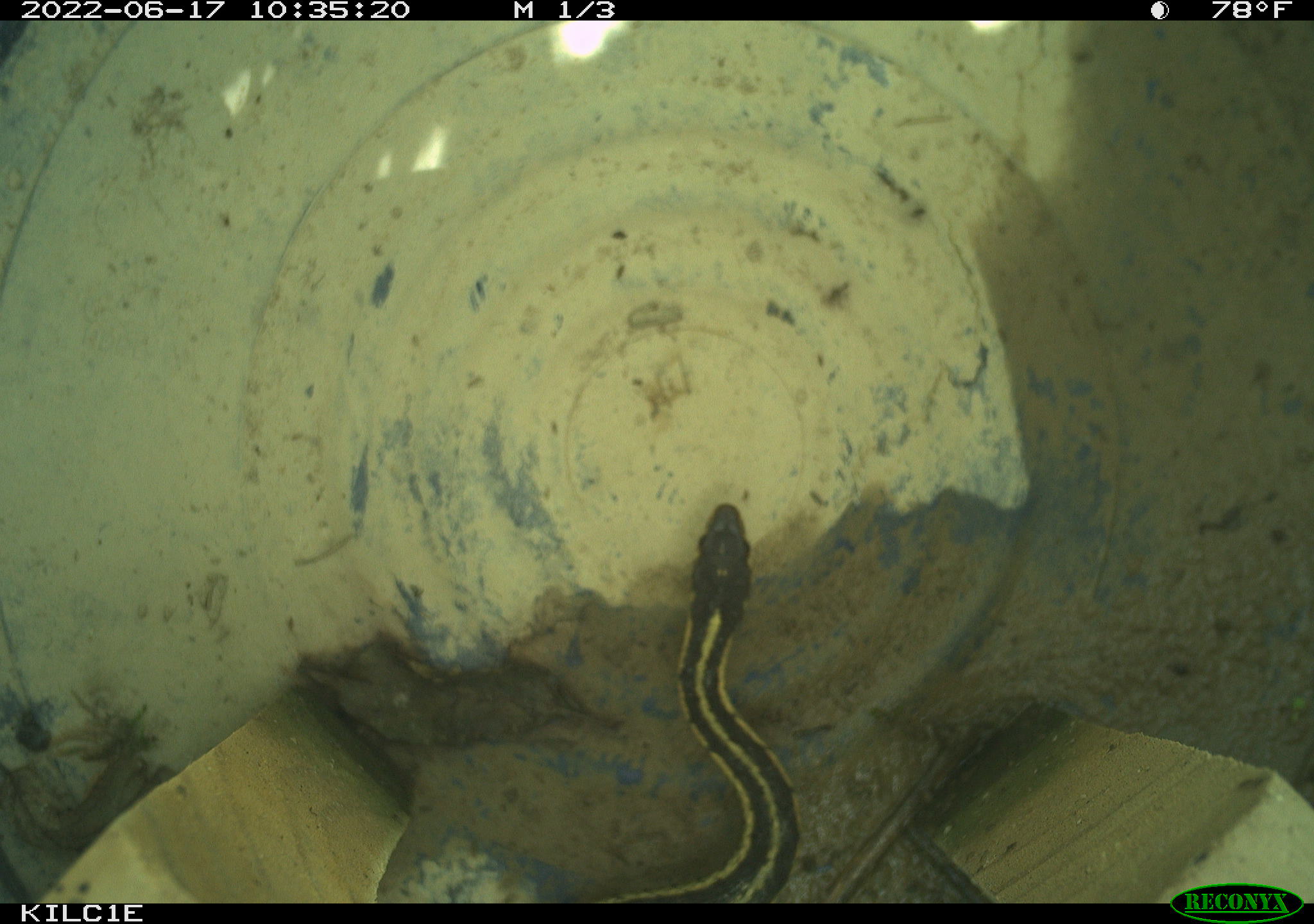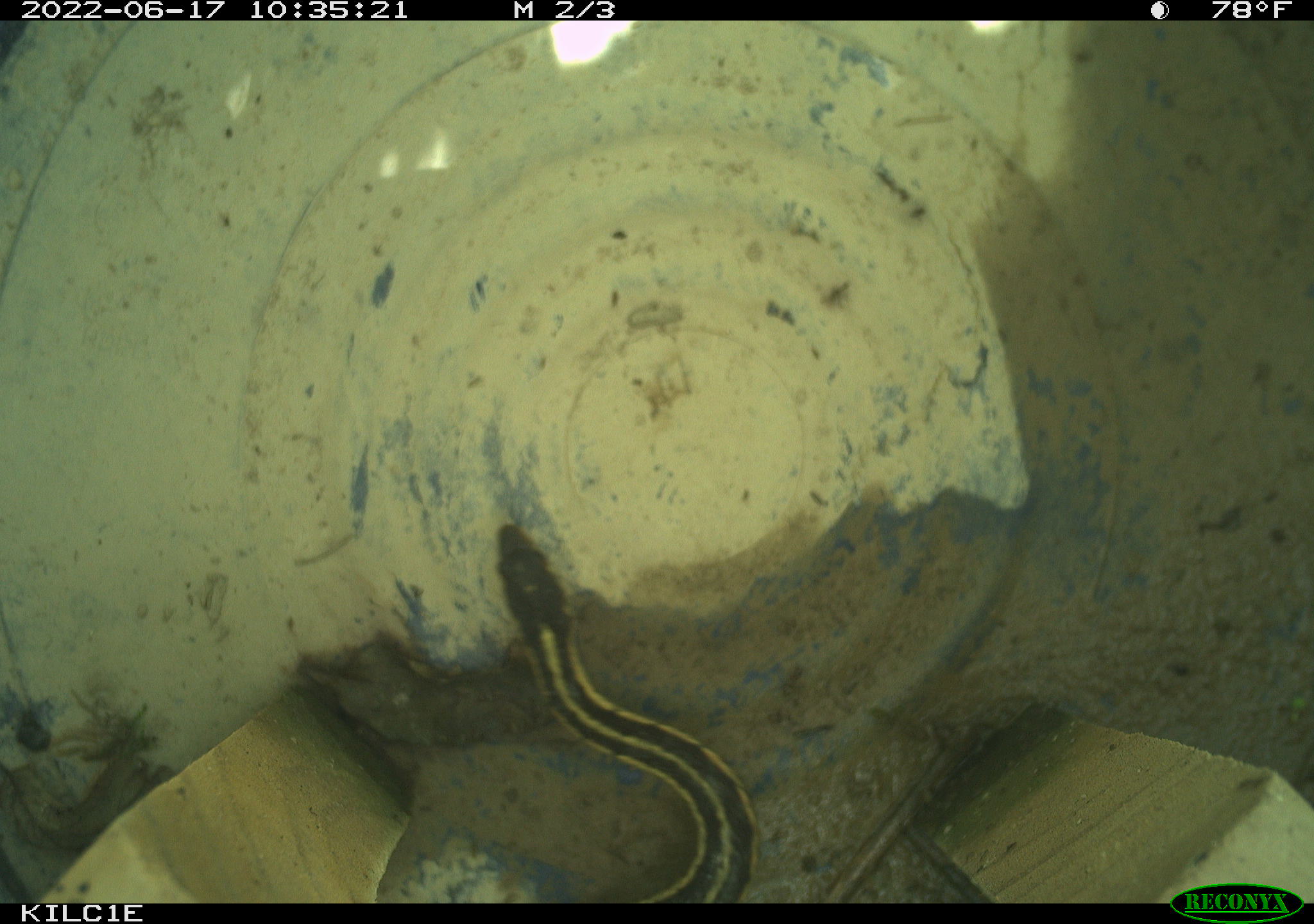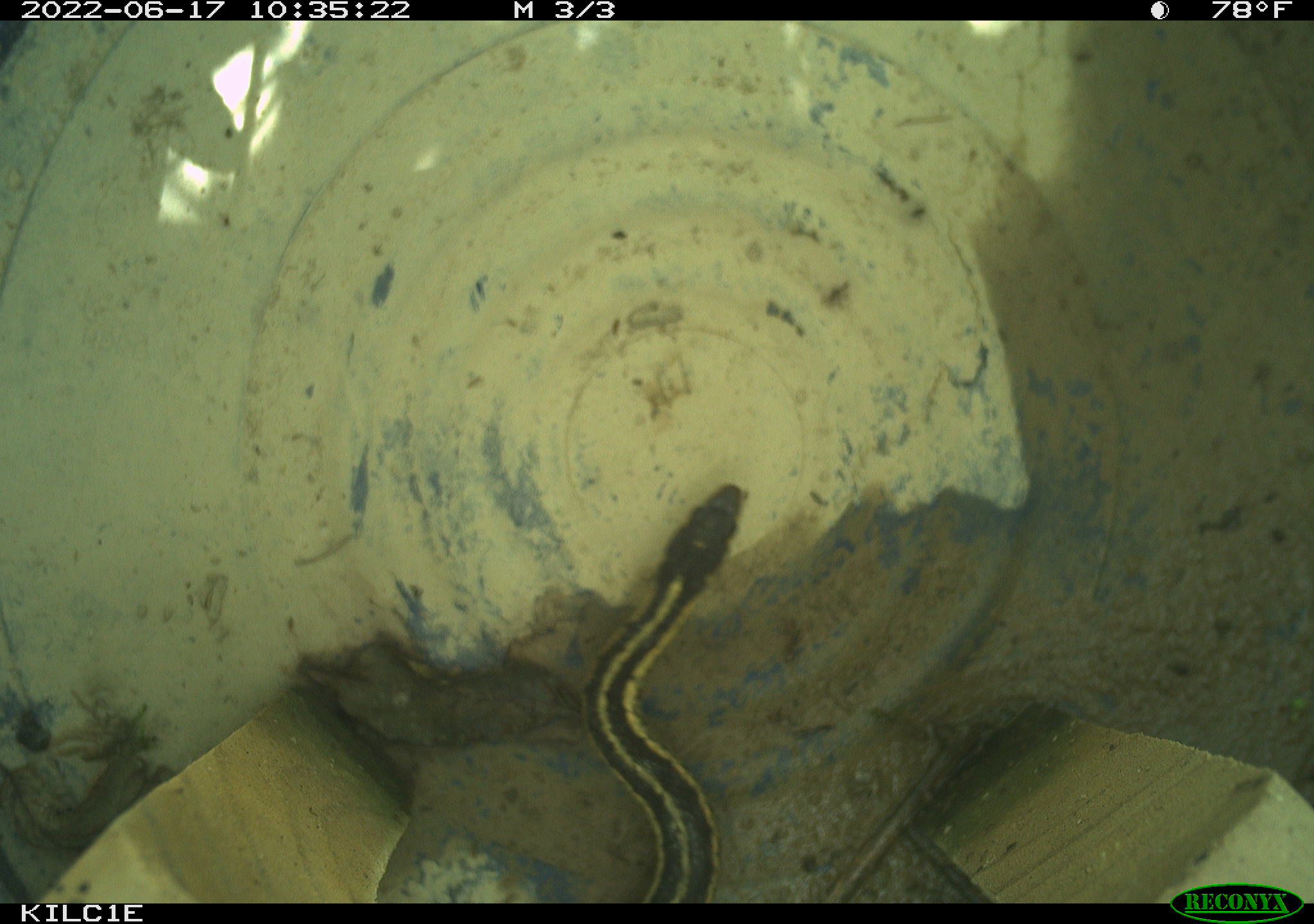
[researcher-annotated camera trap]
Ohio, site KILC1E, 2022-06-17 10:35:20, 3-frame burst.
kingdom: Animalia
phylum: Chordata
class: Reptilia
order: Squamata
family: Colubridae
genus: Thamnophis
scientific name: Thamnophis sirtalis sirtalis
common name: eastern gartersnake